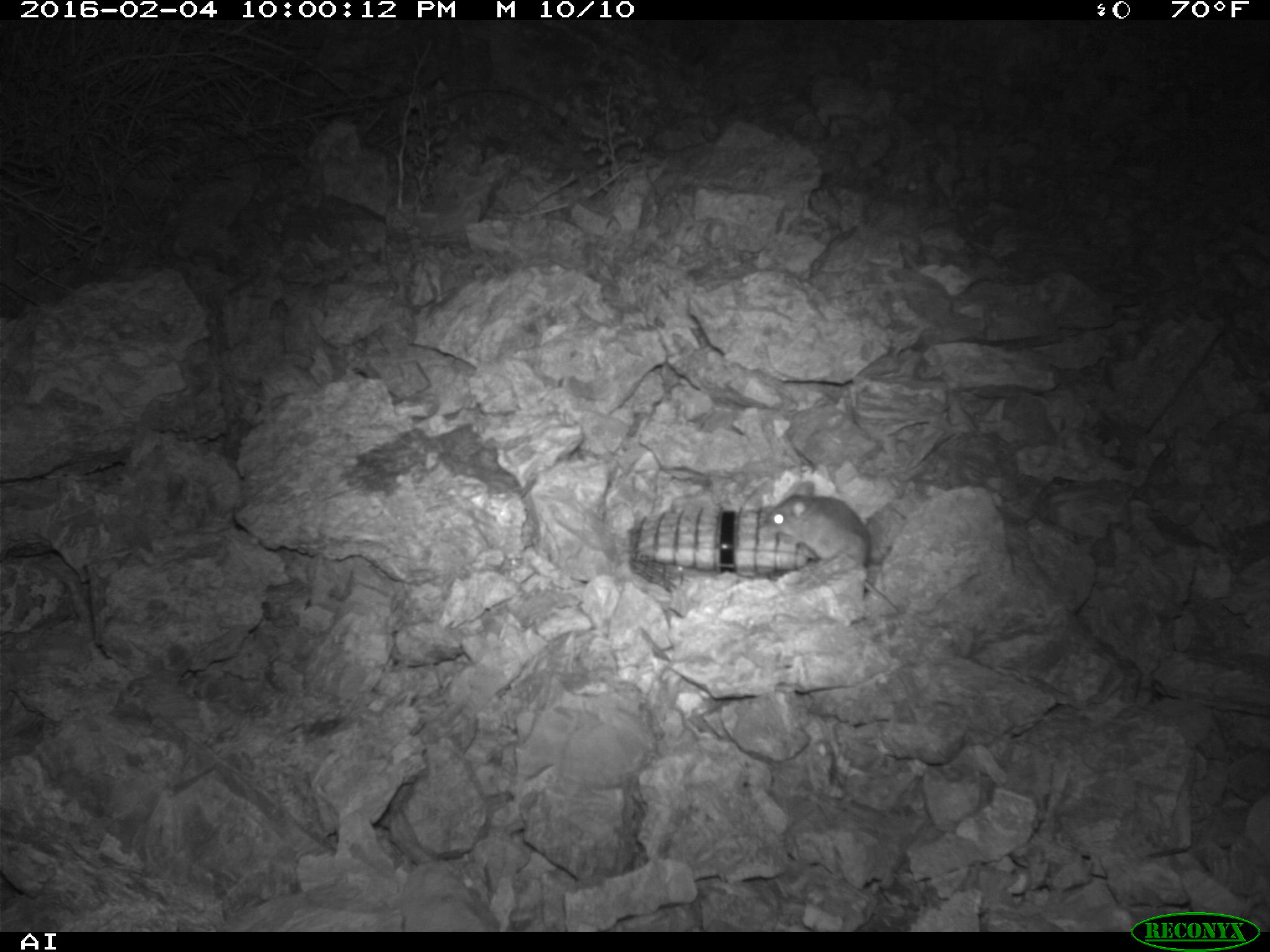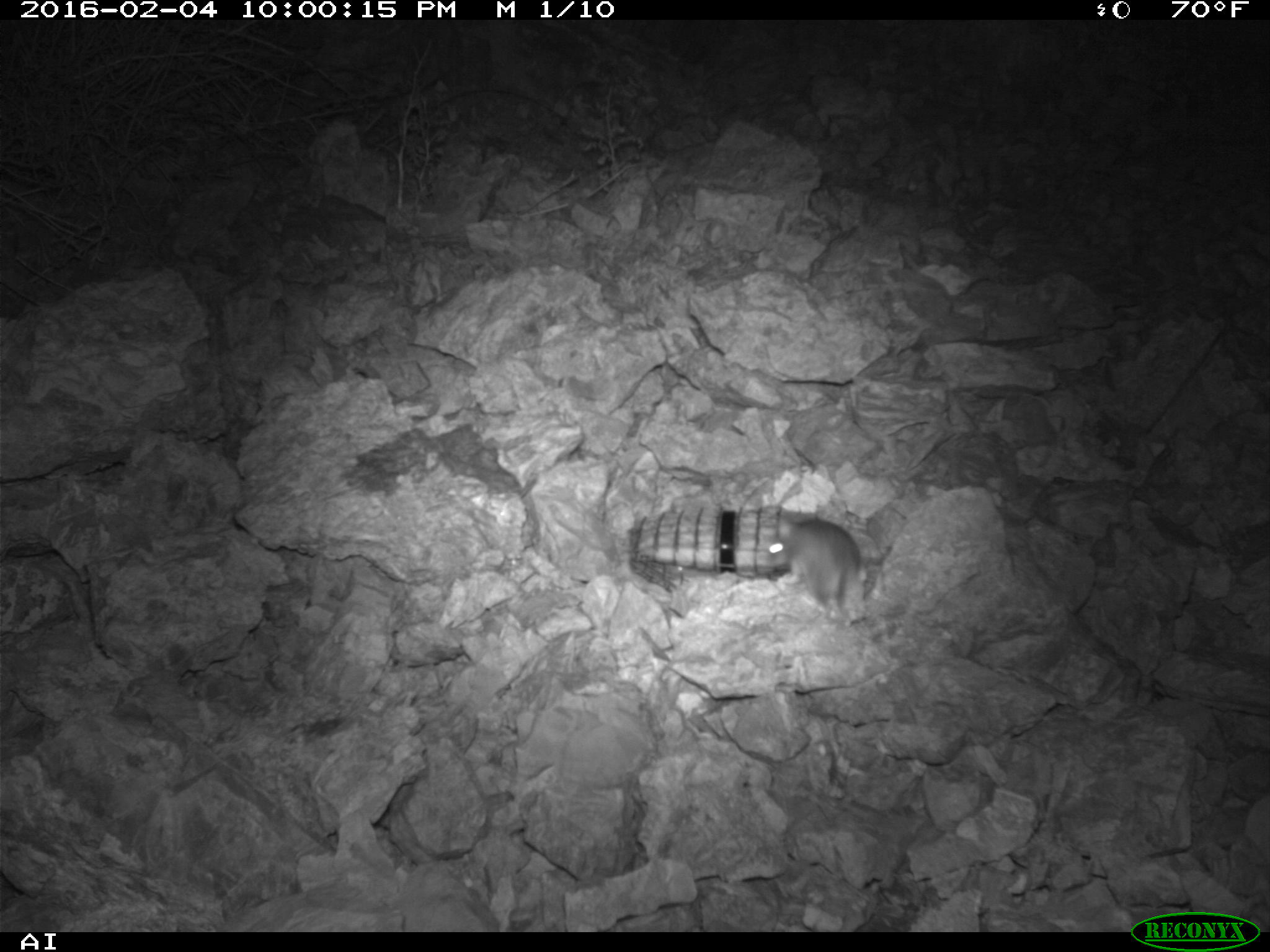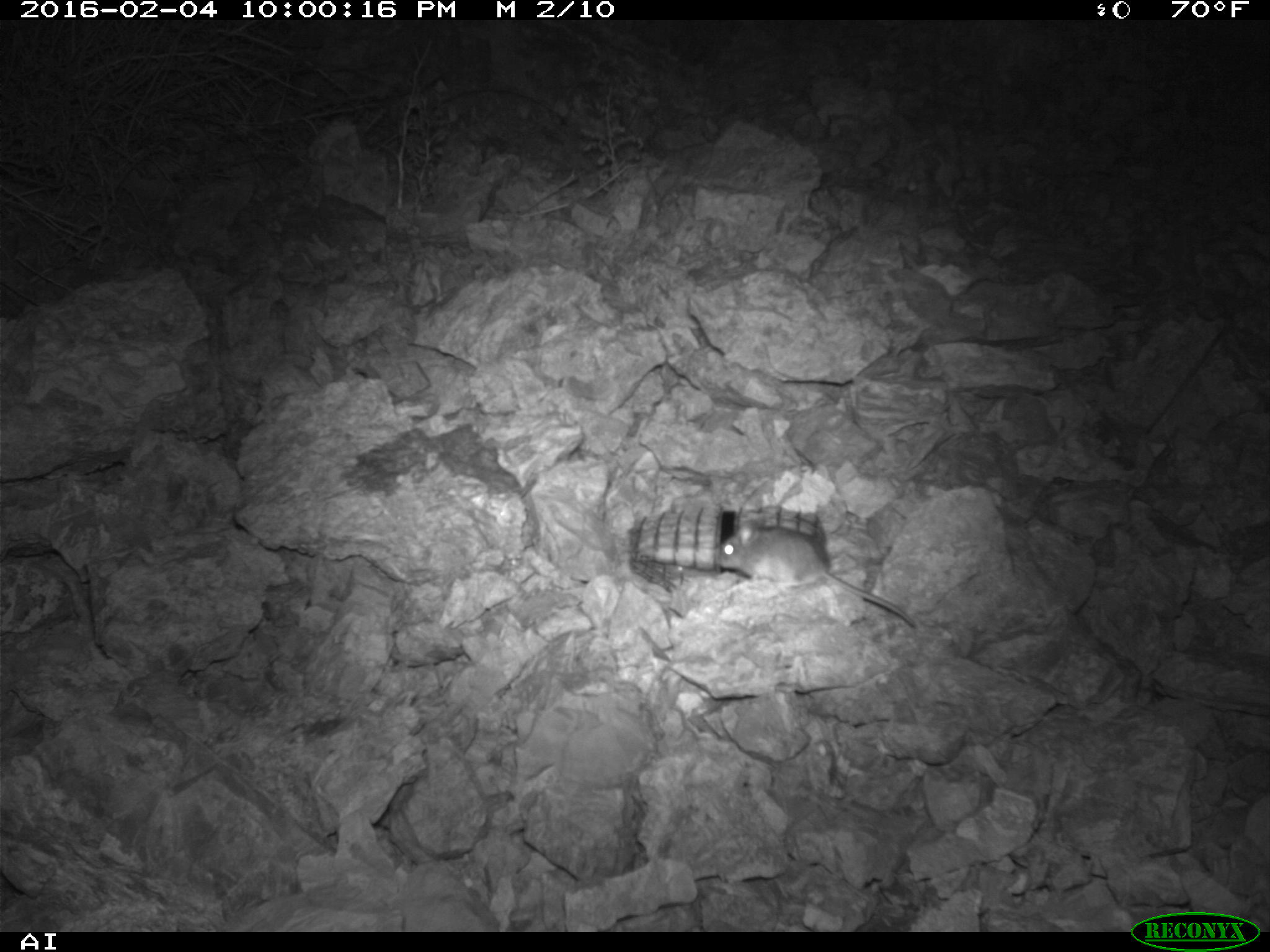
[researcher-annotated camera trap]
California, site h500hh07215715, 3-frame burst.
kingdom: Animalia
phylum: Chordata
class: Mammalia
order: Rodentia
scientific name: Rodentia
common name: rodent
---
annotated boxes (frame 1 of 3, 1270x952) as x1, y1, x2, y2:
rodent: 764, 496, 899, 609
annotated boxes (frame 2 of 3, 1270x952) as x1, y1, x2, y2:
rodent: 762, 514, 867, 627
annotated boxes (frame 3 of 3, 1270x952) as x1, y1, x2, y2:
rodent: 713, 516, 917, 630